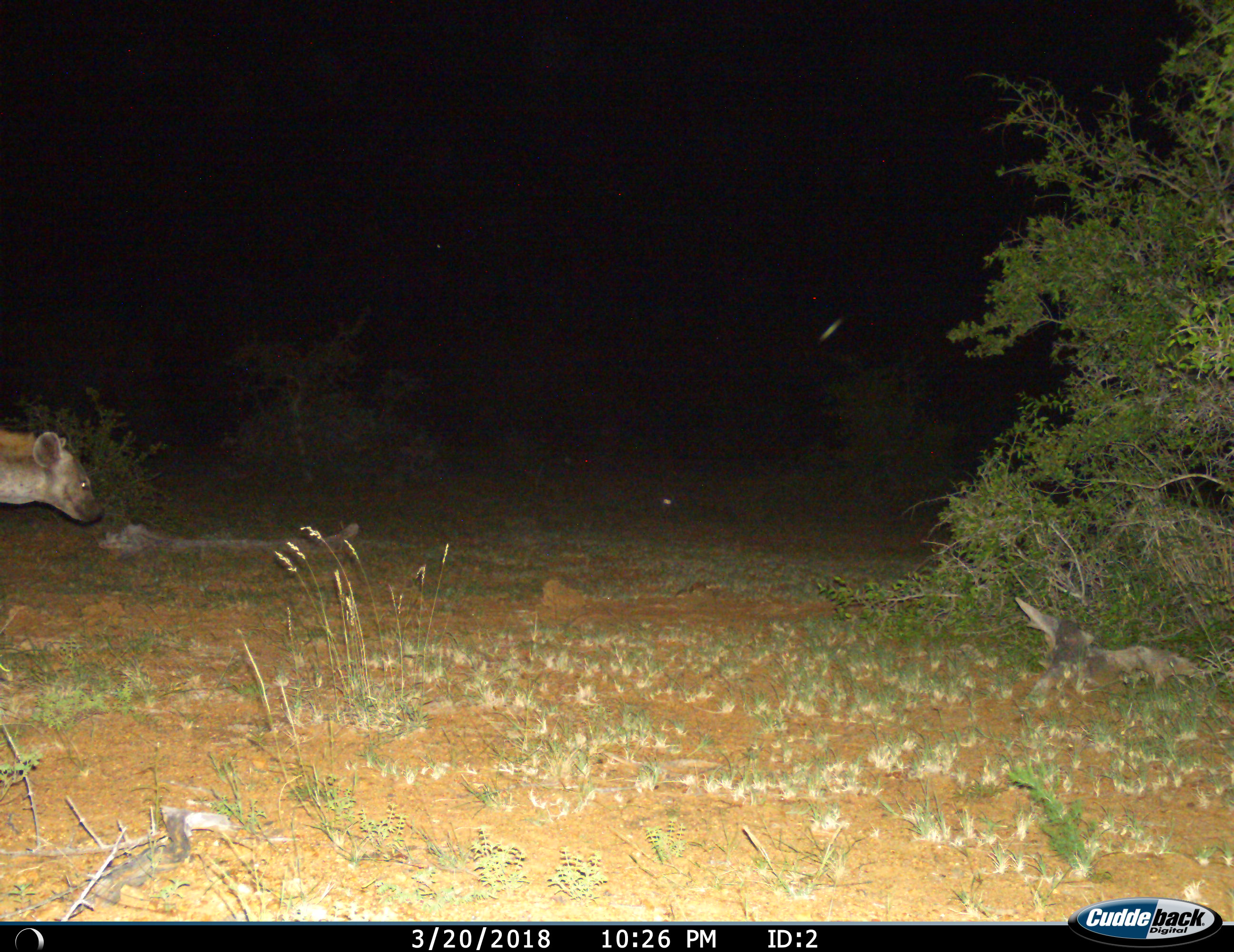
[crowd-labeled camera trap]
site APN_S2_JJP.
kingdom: Animalia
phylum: Chordata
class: Mammalia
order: Carnivora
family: Hyaenidae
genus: Crocuta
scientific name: Crocuta crocuta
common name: spotted hyena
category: hyenaspotted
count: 1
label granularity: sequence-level